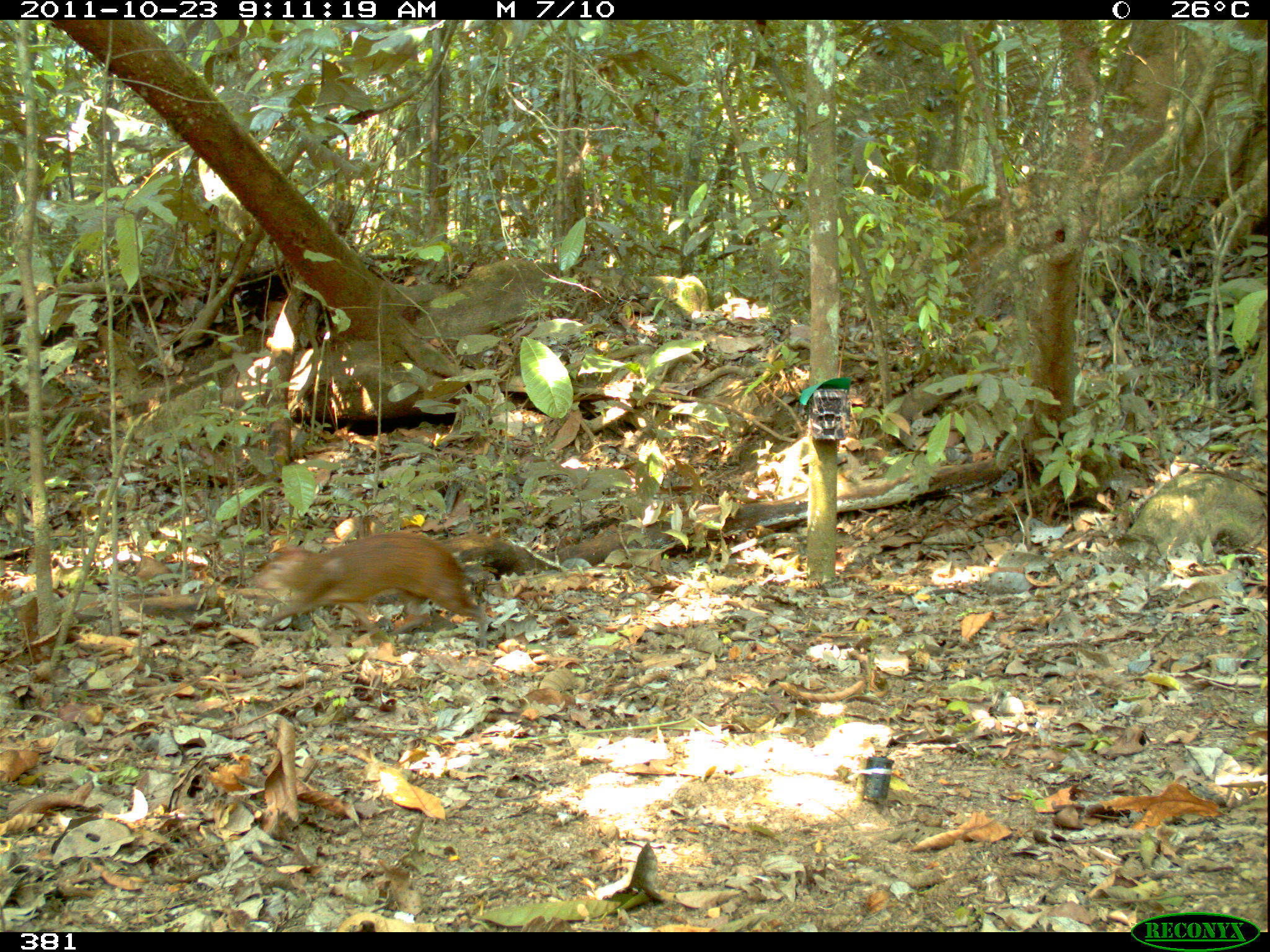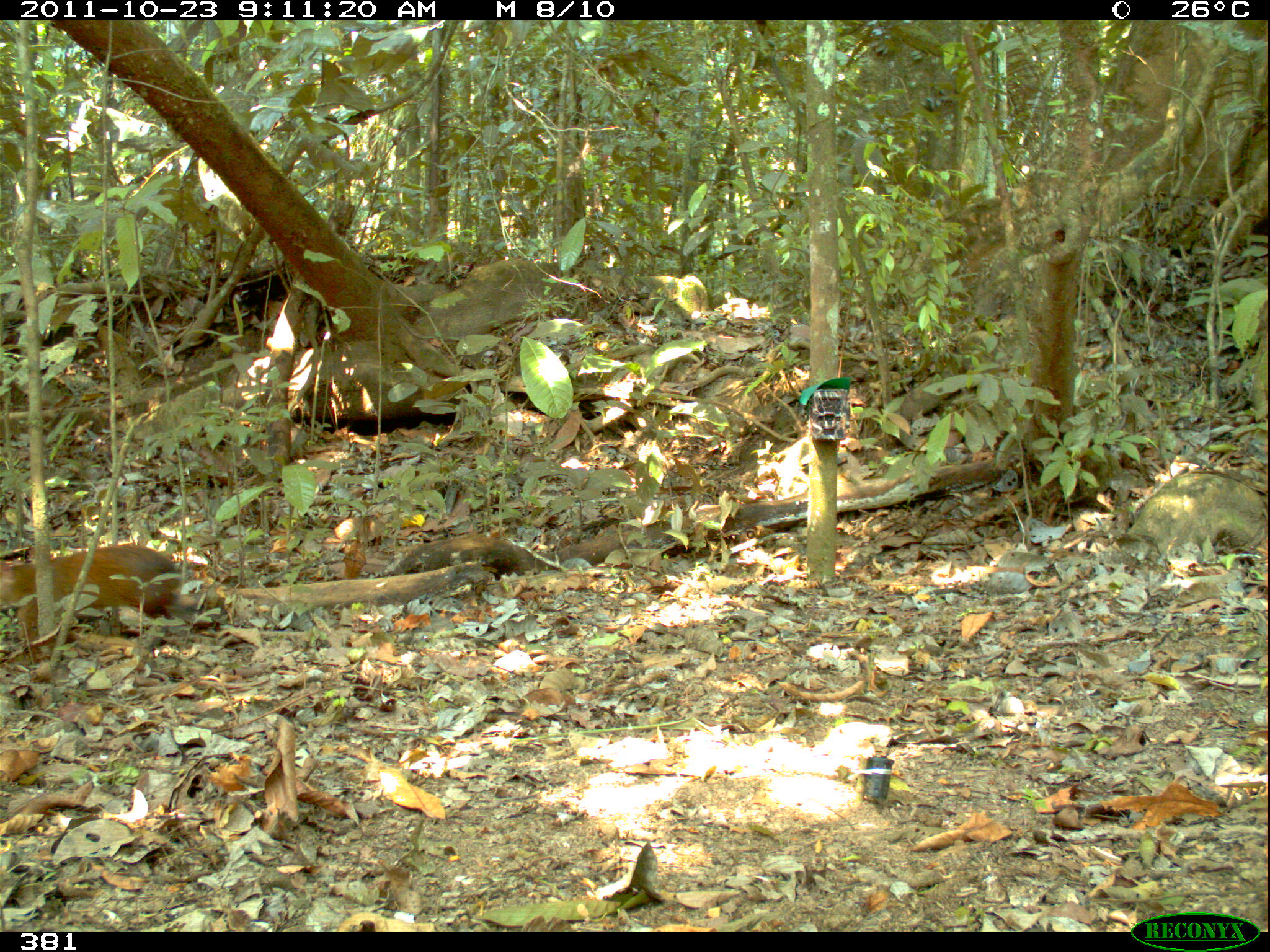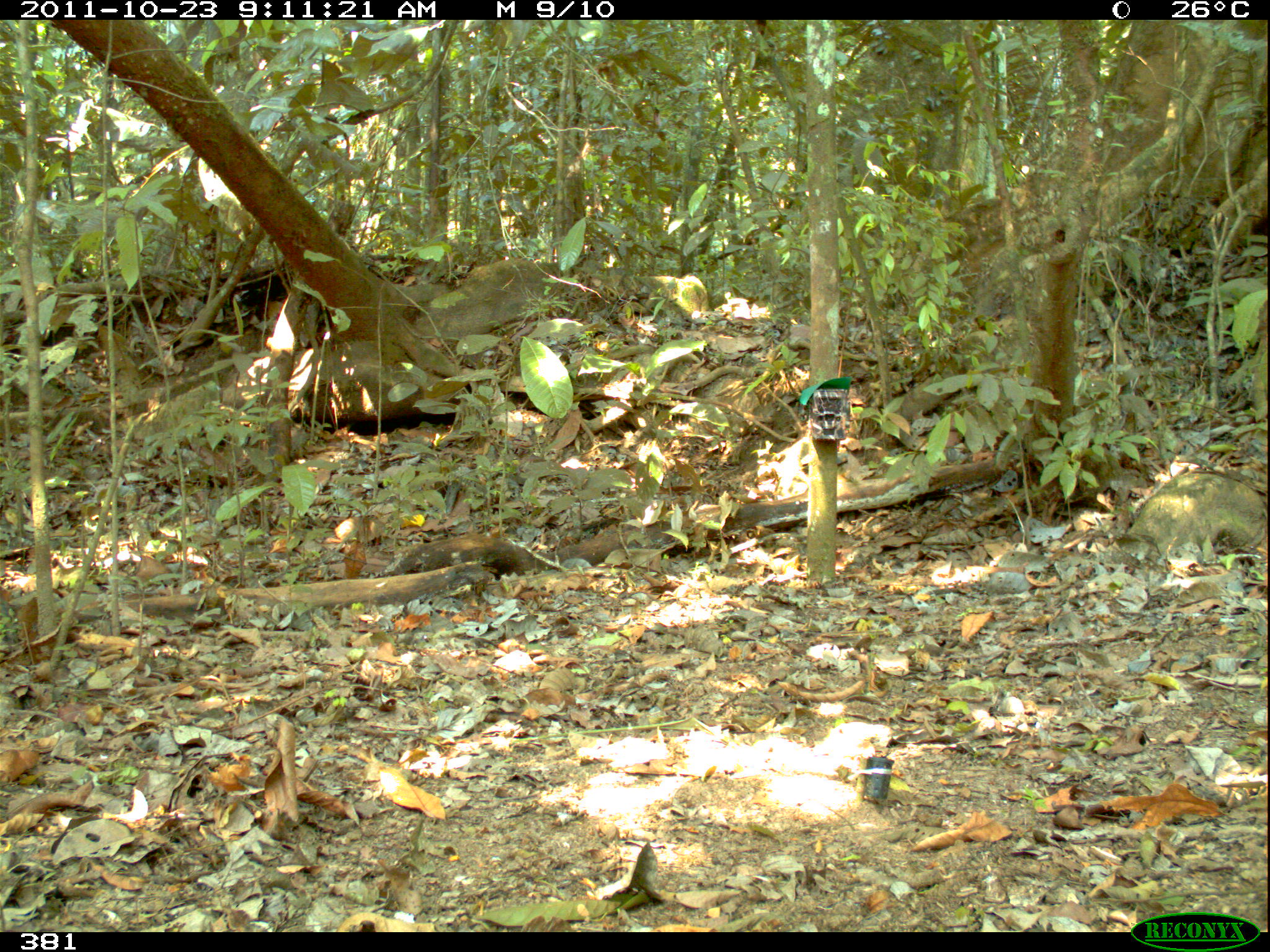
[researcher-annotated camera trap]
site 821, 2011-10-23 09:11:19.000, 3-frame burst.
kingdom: Animalia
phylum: Chordata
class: Mammalia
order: Rodentia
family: Dasyproctidae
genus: Dasyprocta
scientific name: Dasyprocta punctata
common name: central american agouti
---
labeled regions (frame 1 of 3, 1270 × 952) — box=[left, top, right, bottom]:
dasyprocta punctata: box=[248, 530, 489, 649]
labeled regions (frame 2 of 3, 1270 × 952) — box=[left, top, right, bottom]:
dasyprocta punctata: box=[0, 544, 179, 645]